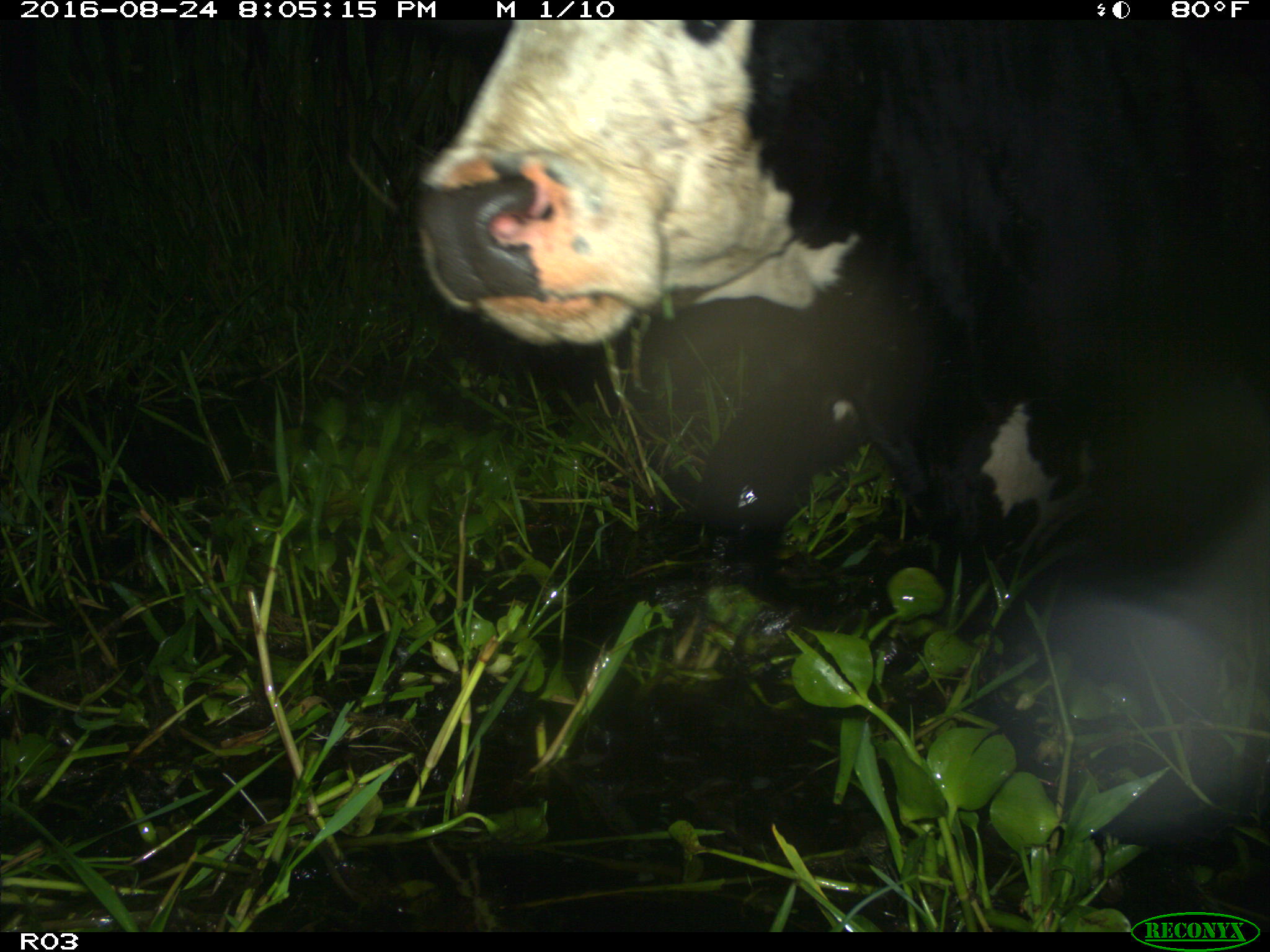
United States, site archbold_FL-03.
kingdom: Animalia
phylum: Chordata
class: Mammalia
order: Artiodactyla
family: Bovidae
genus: Bos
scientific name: Bos taurus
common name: domestic cow